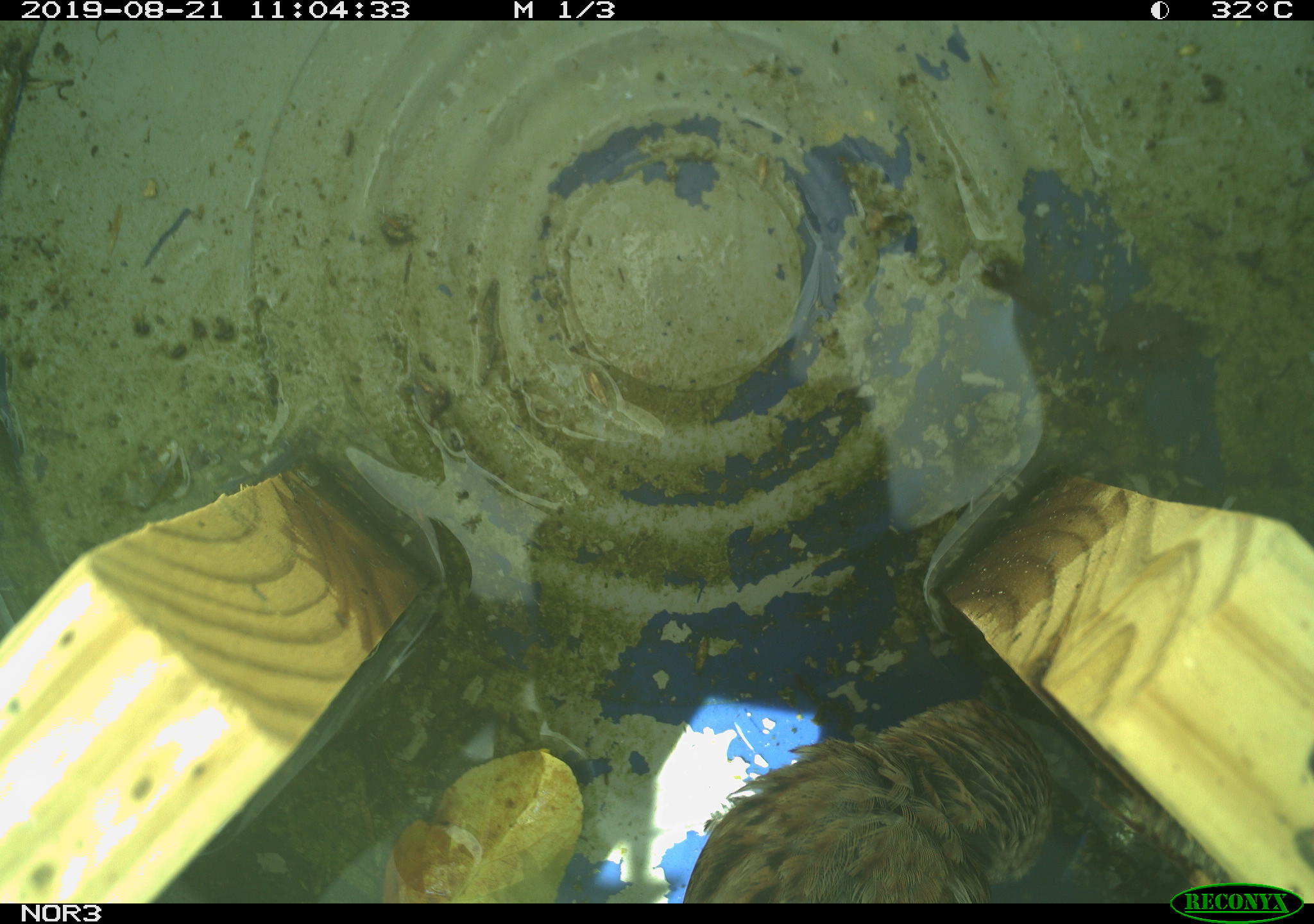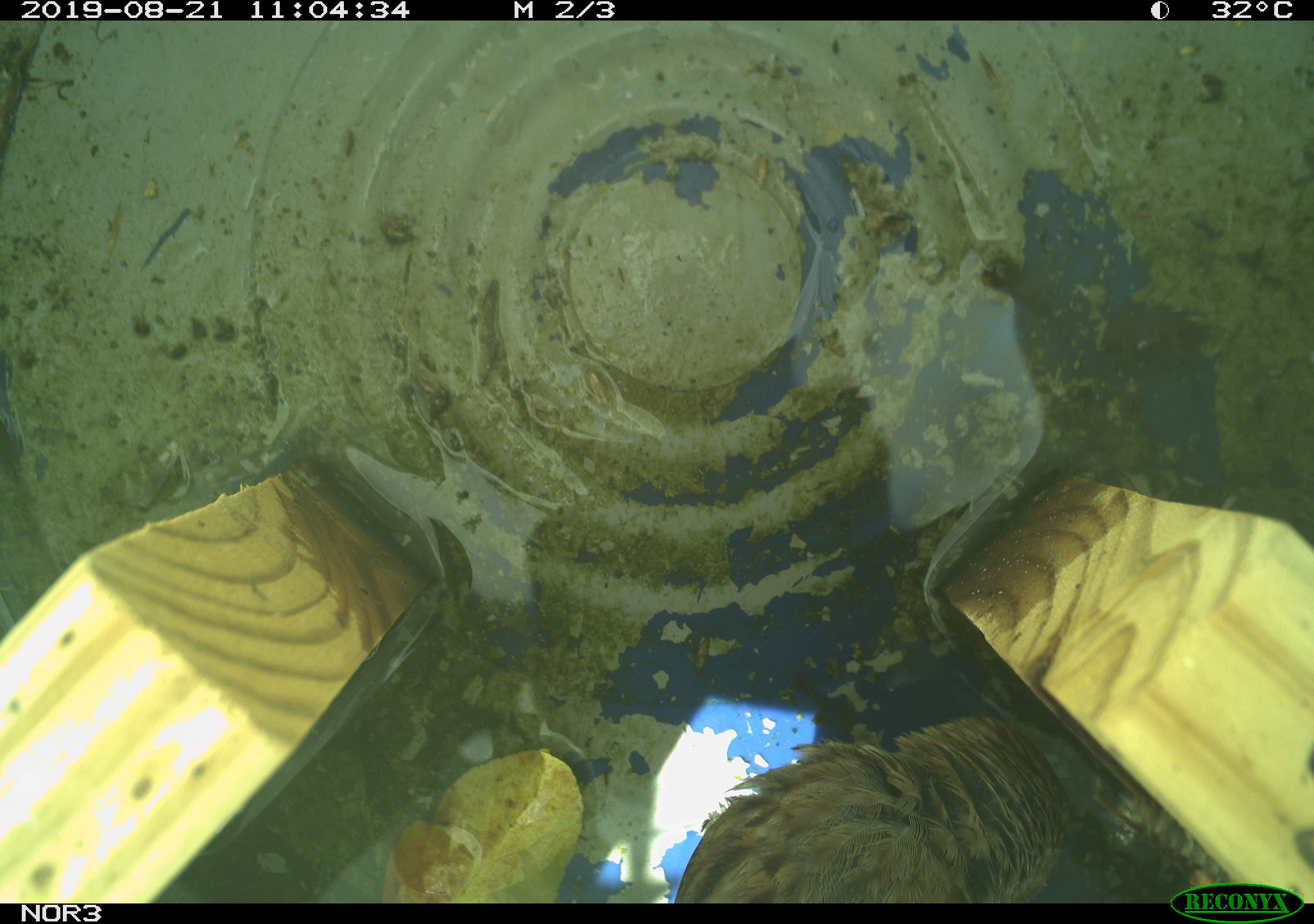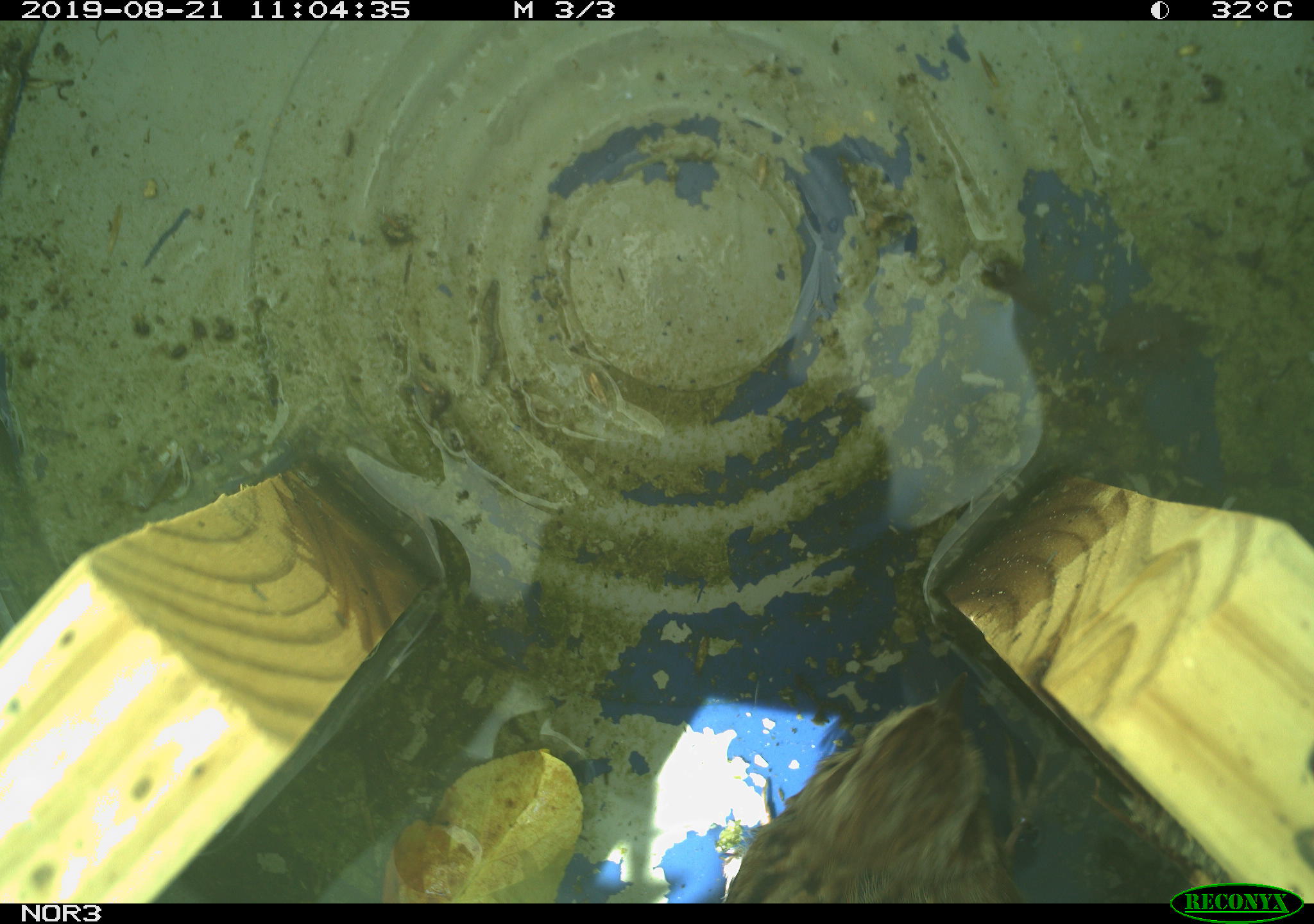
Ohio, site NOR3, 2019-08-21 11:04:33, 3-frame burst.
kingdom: Animalia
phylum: Chordata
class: Aves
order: Passeriformes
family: Passerellidae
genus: Melospiza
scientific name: Melospiza melodia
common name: song sparrow